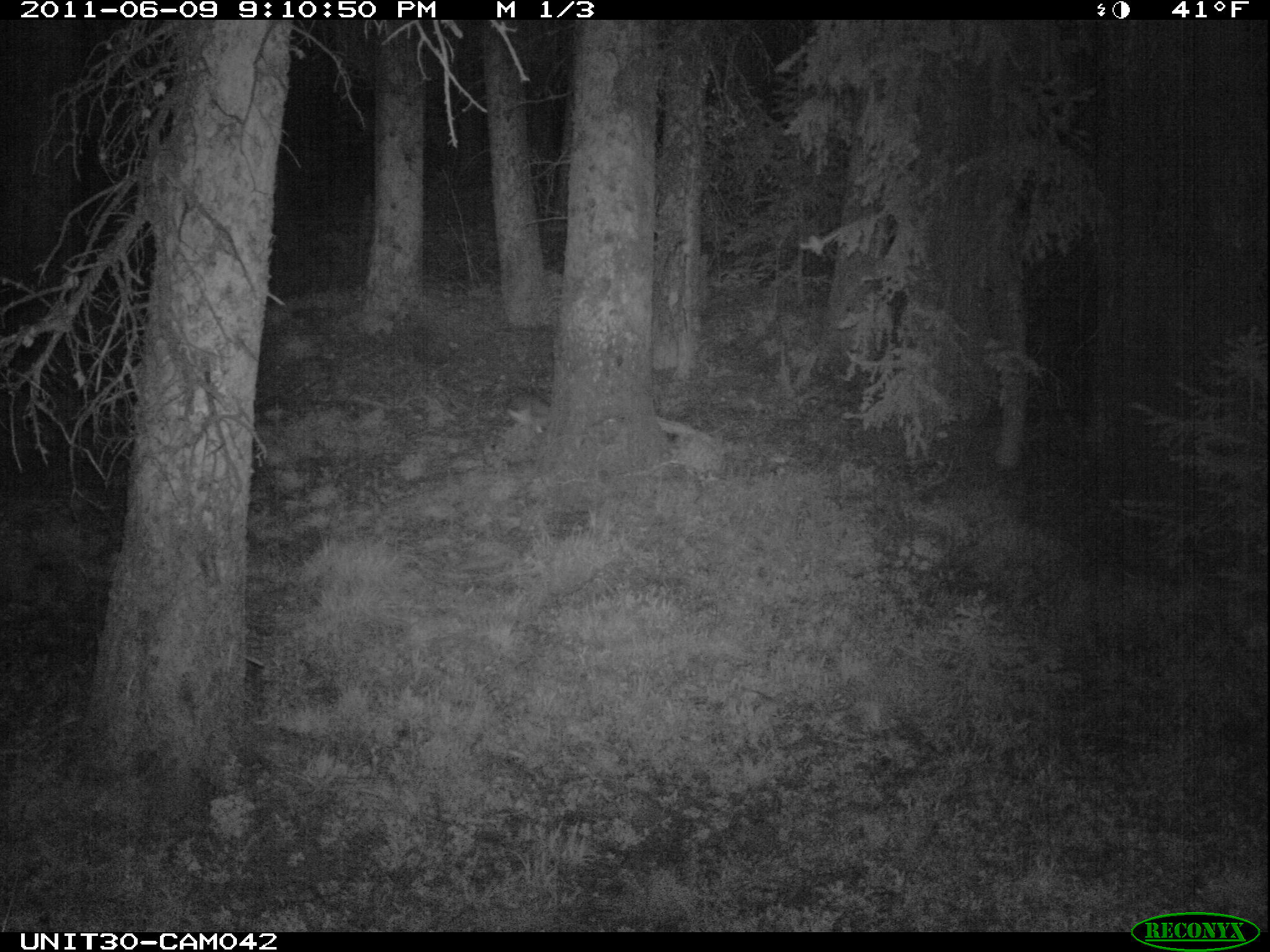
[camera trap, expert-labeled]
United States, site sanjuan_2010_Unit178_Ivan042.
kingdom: Animalia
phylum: Chordata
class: Mammalia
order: Lagomorpha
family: Leporidae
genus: Lepus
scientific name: Lepus americanus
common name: snowshoe hare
Lepus americanus (snowshoe hare).